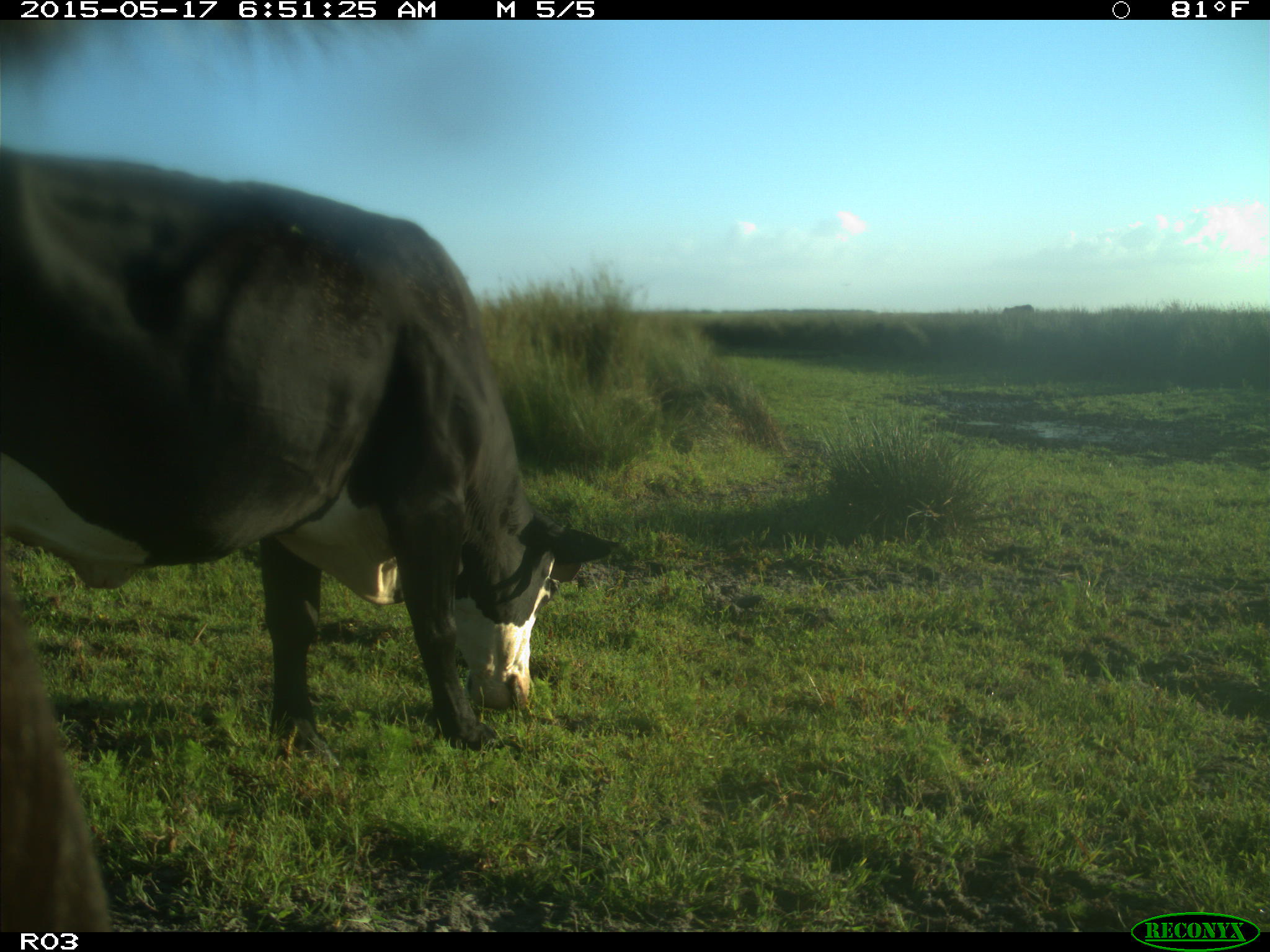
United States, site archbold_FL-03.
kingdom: Animalia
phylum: Chordata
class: Mammalia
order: Artiodactyla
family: Bovidae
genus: Bos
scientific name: Bos taurus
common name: domestic cow